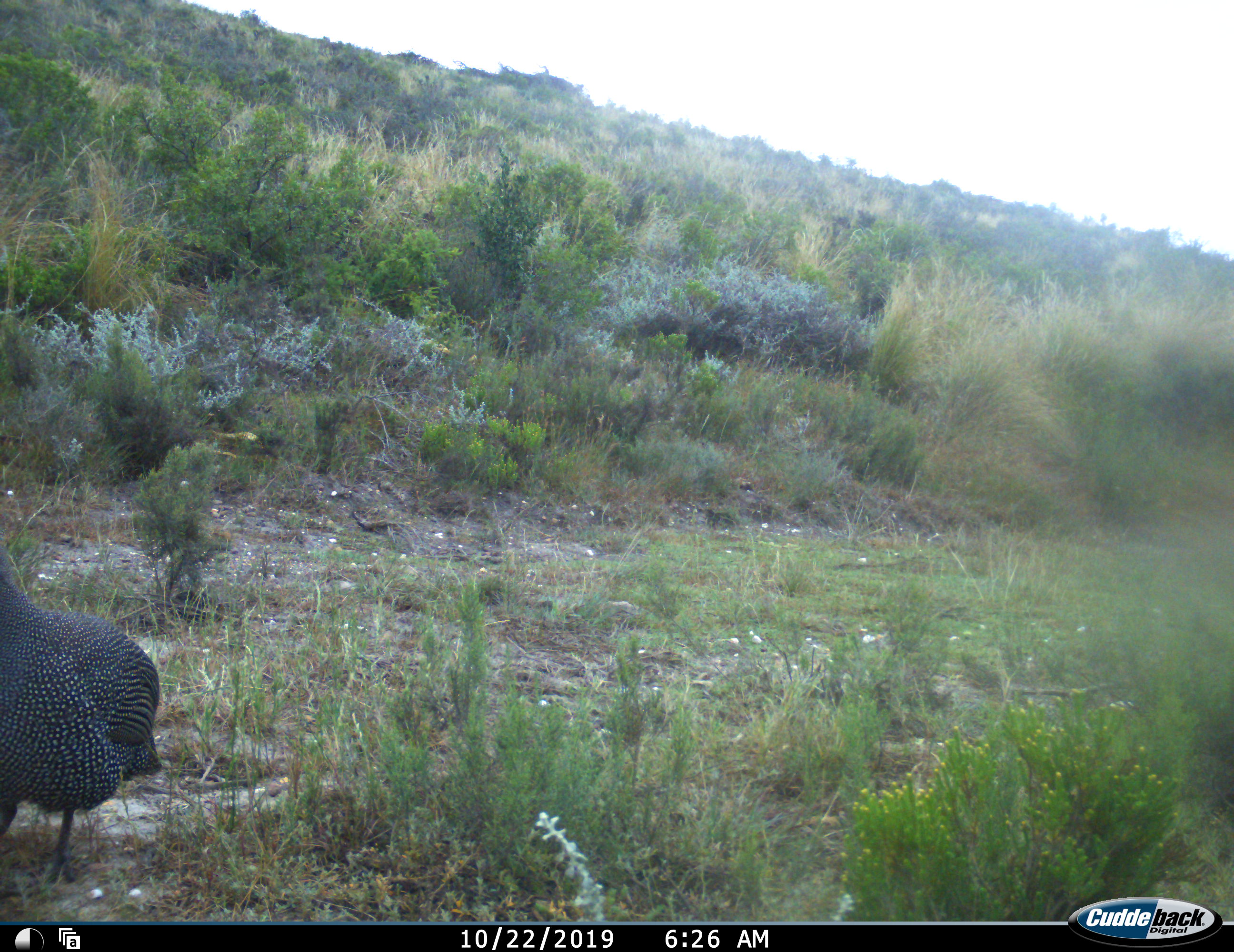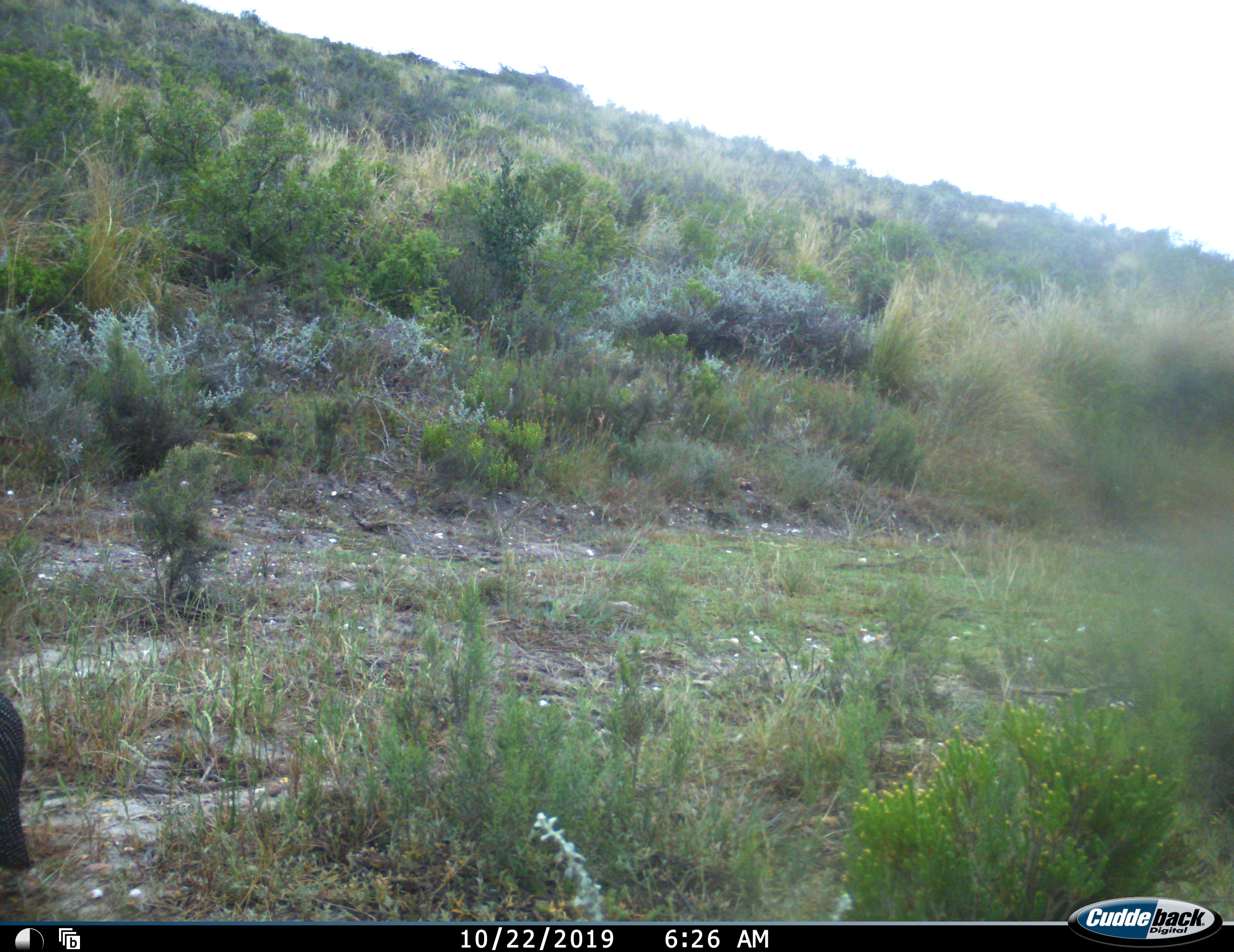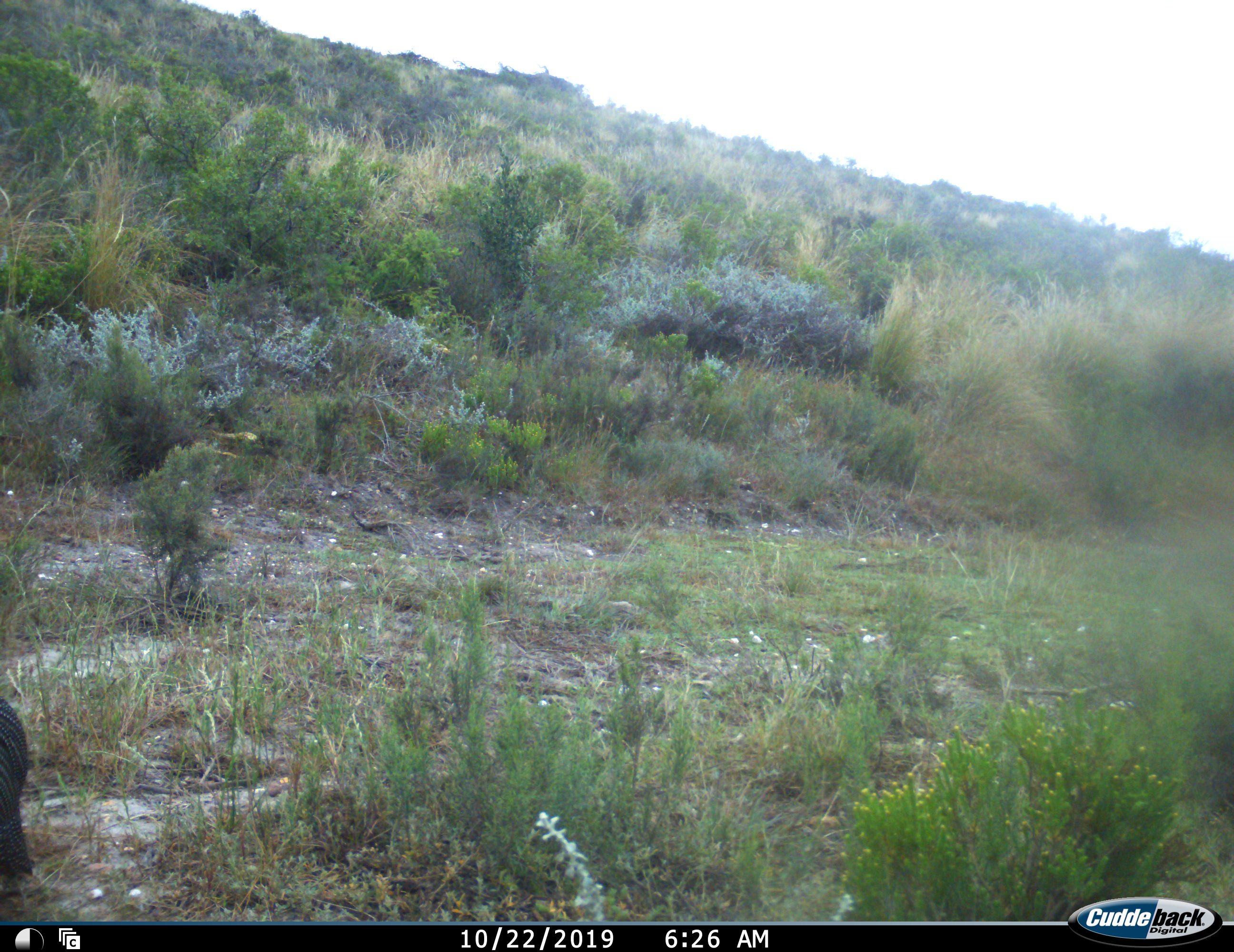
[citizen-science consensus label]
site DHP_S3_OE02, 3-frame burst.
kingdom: Animalia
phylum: Chordata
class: Aves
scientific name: Aves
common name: bird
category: birdother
Birdother (bird) (Aves), count 1. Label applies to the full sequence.